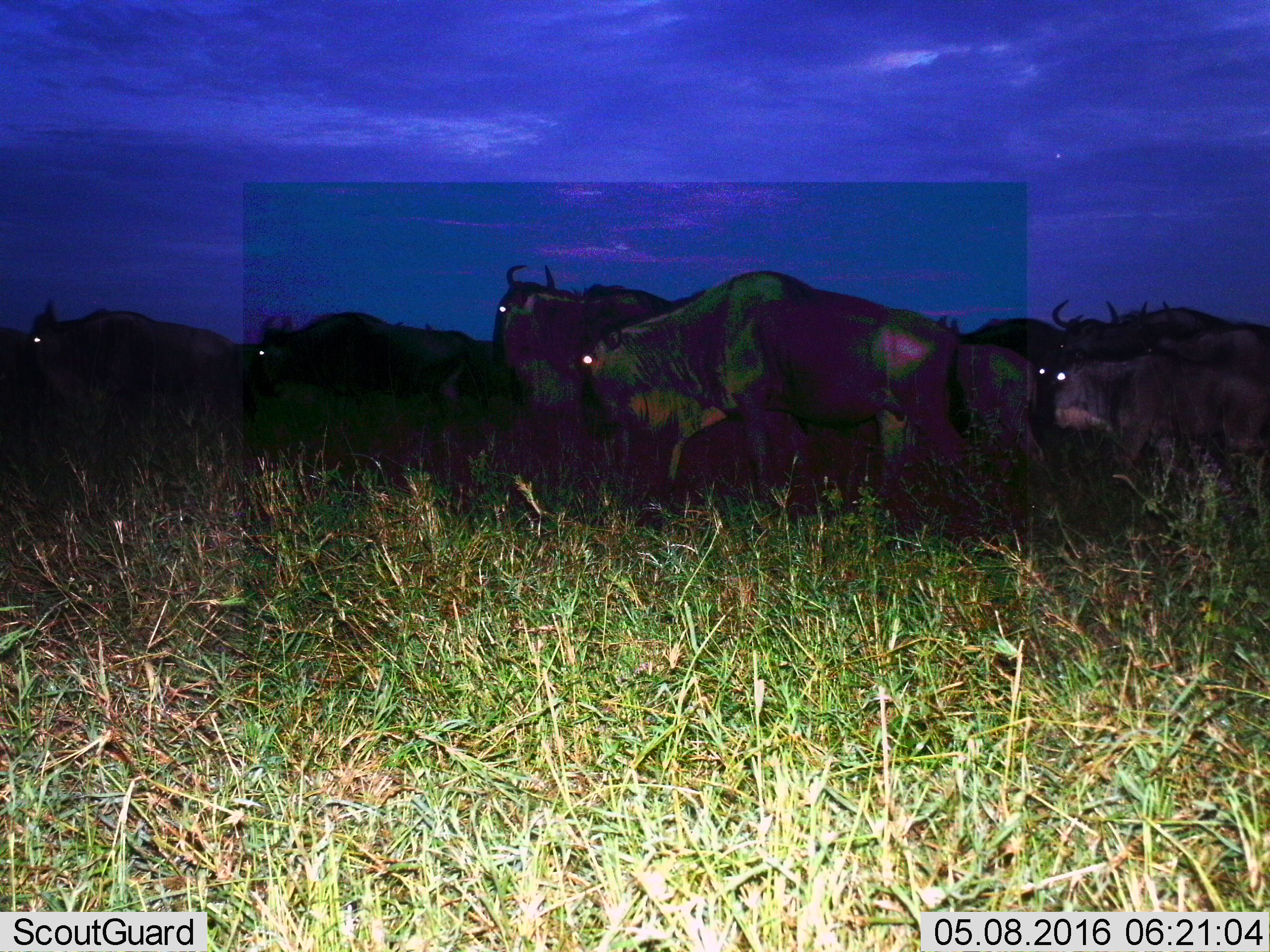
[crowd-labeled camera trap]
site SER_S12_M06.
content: unidentified animal